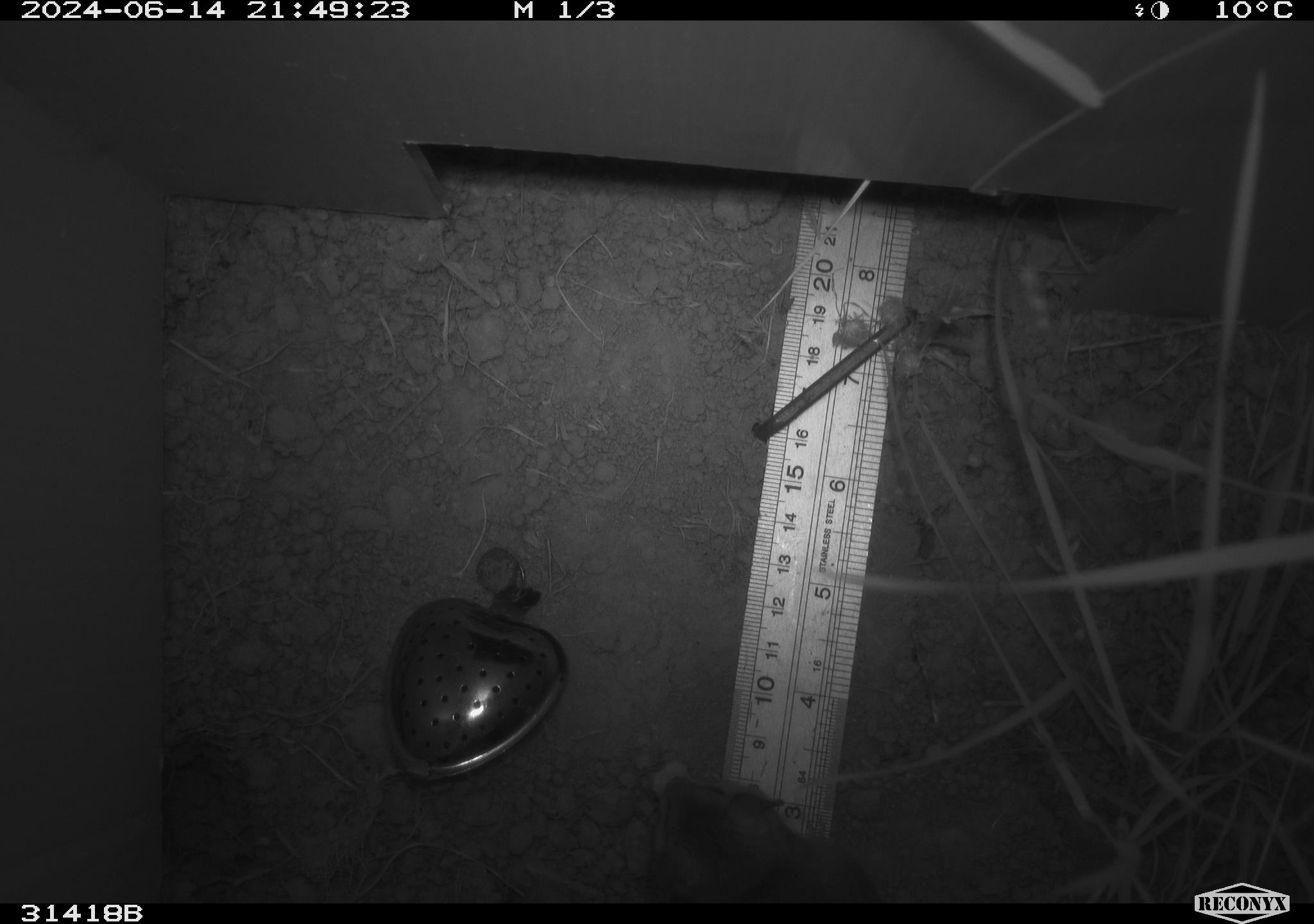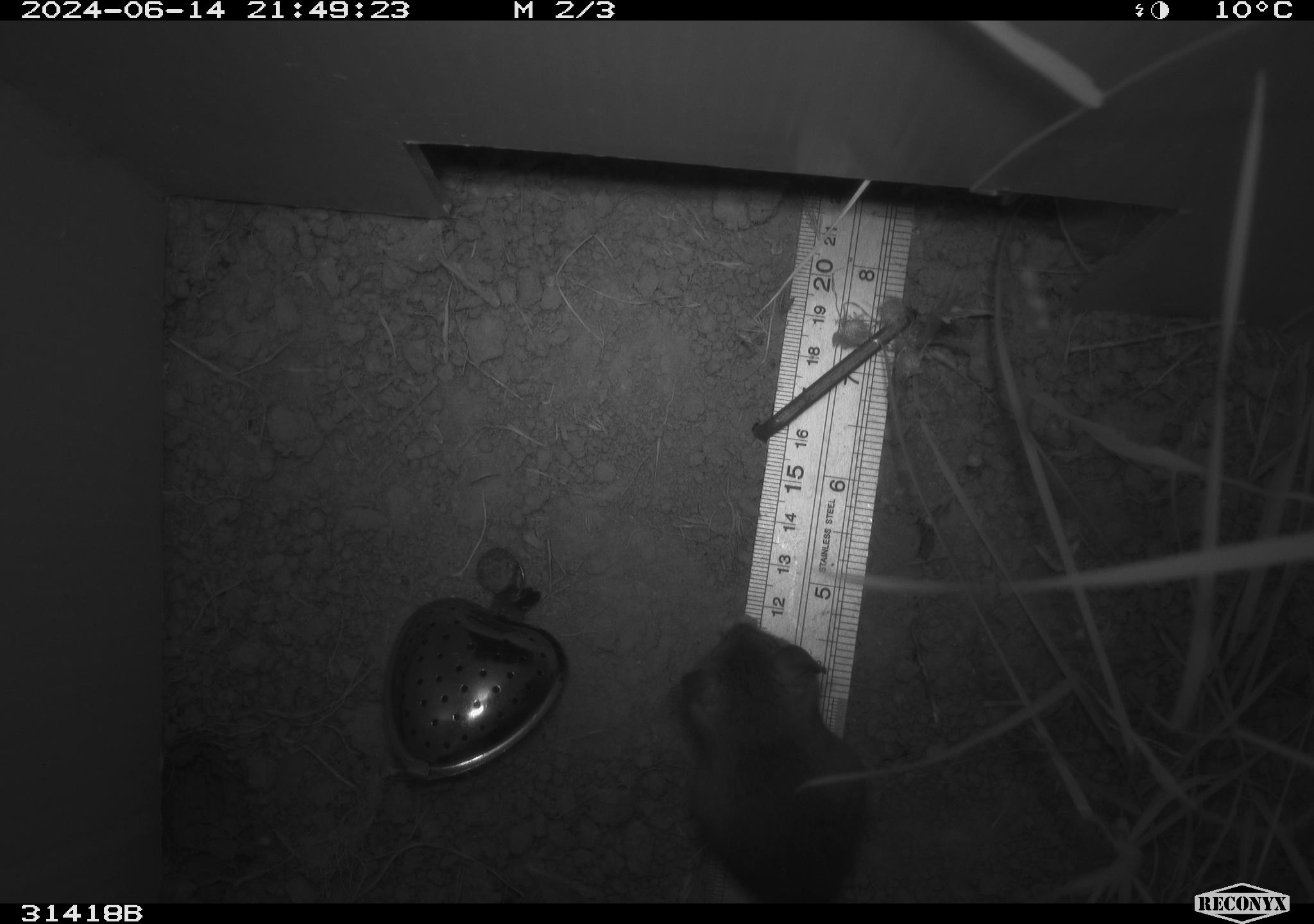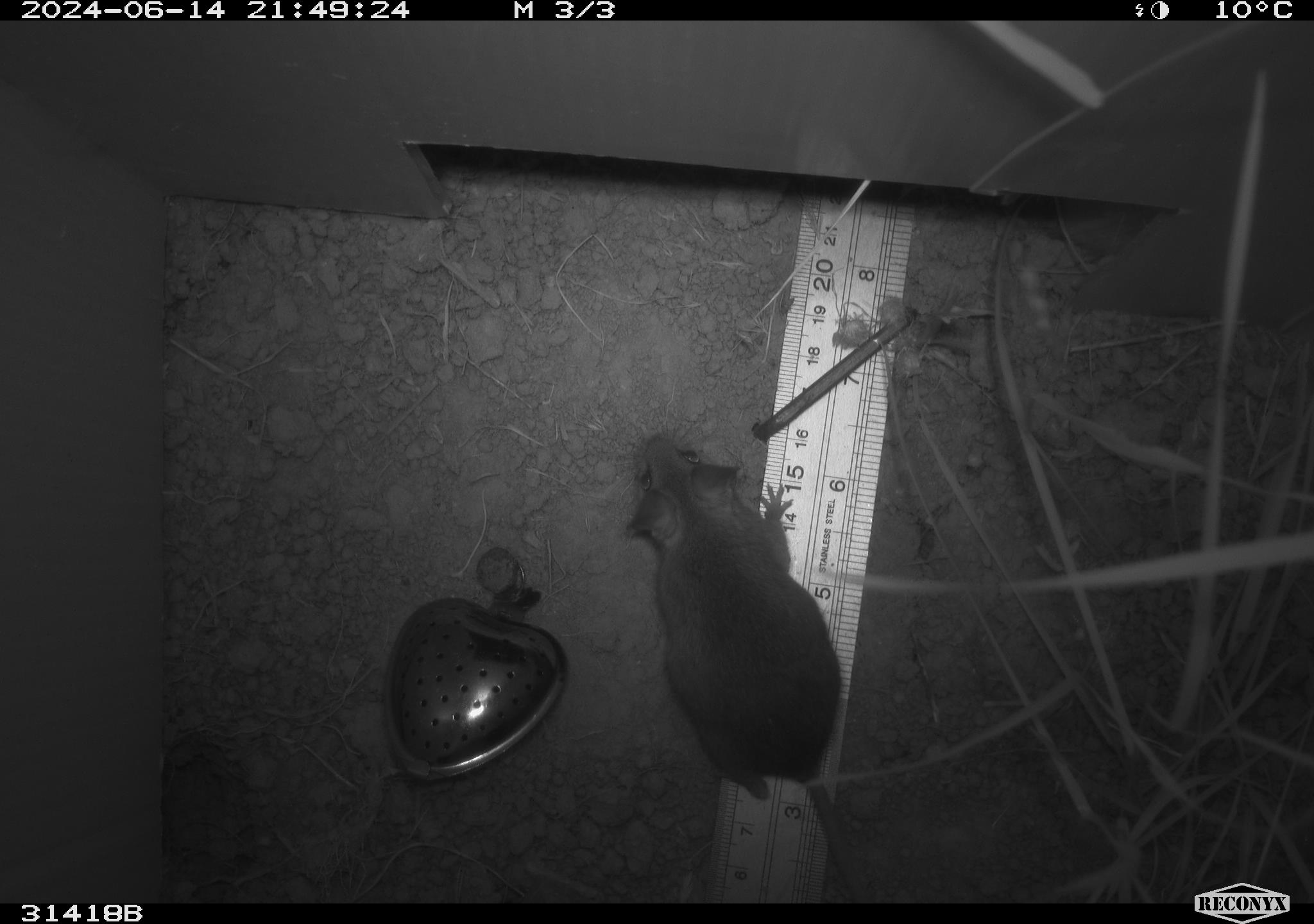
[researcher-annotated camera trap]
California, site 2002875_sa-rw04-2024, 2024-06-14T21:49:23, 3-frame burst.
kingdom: Animalia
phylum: Chordata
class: Mammalia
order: Rodentia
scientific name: Rodentia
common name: rodent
Rodent (Rodentia).